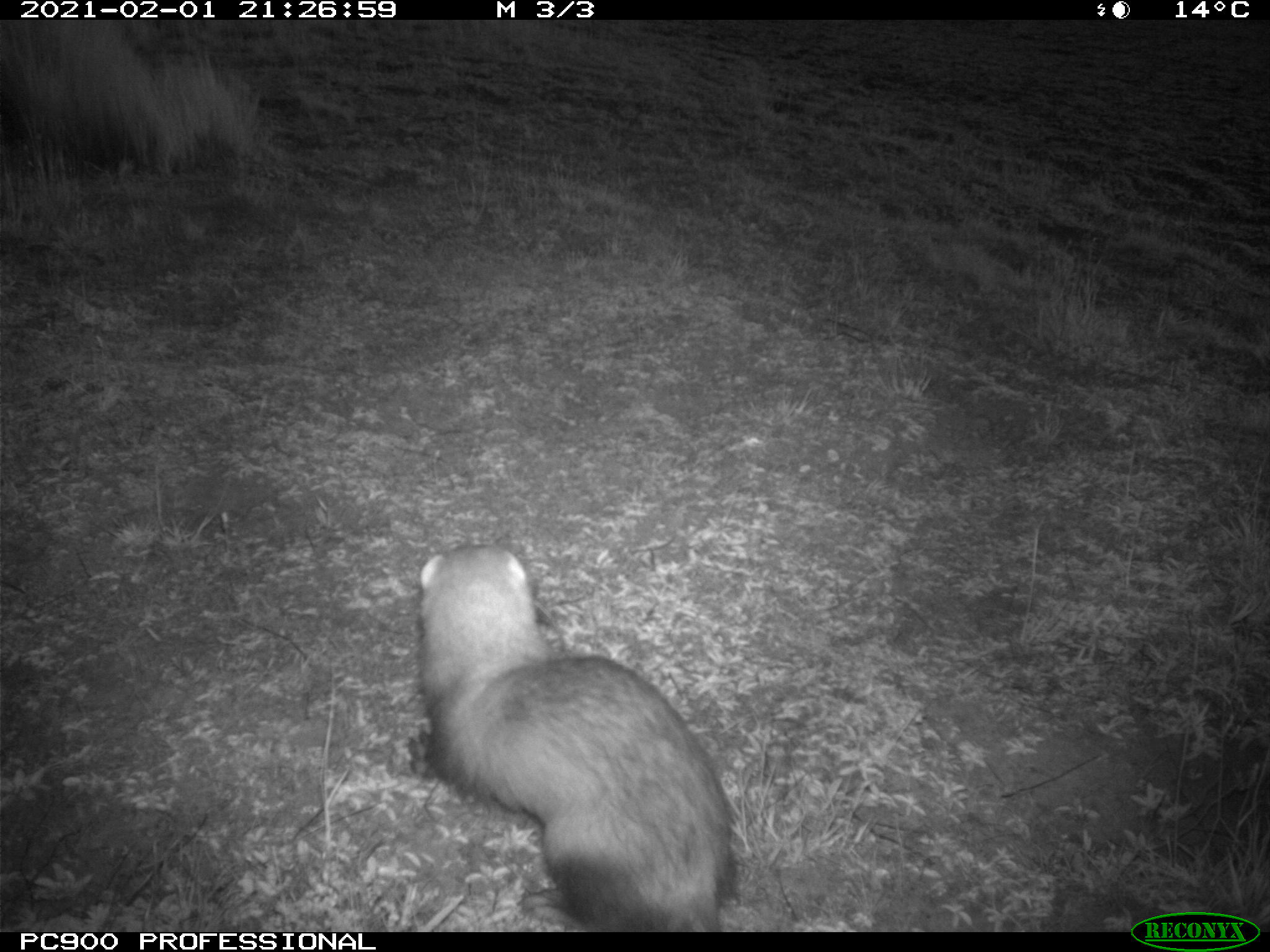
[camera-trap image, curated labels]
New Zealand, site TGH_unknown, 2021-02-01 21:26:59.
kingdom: Animalia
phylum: Chordata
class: Mammalia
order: Carnivora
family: Mustelidae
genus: Mustela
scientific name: Mustela furo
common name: ferret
Ferret (Mustela furo).